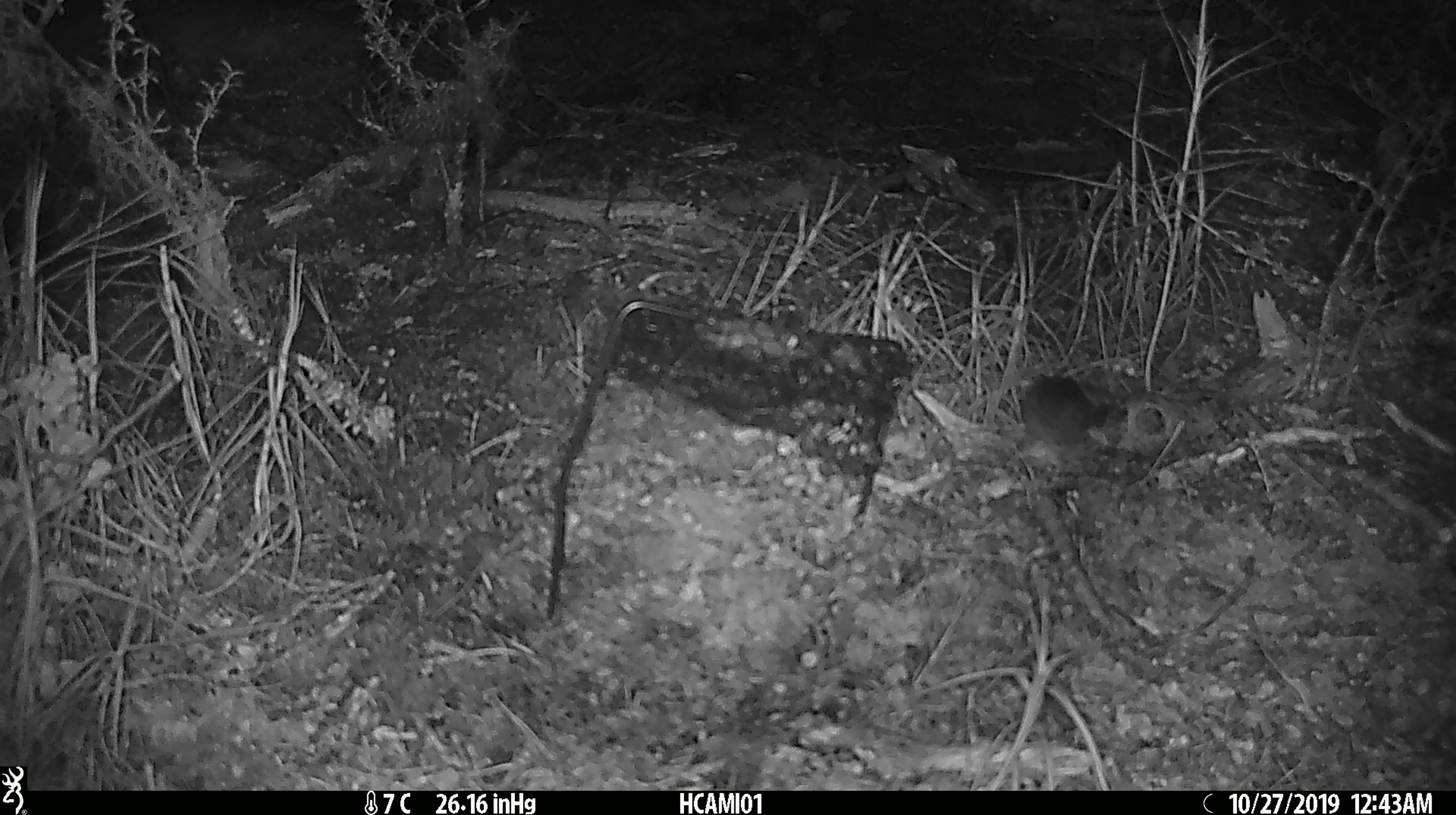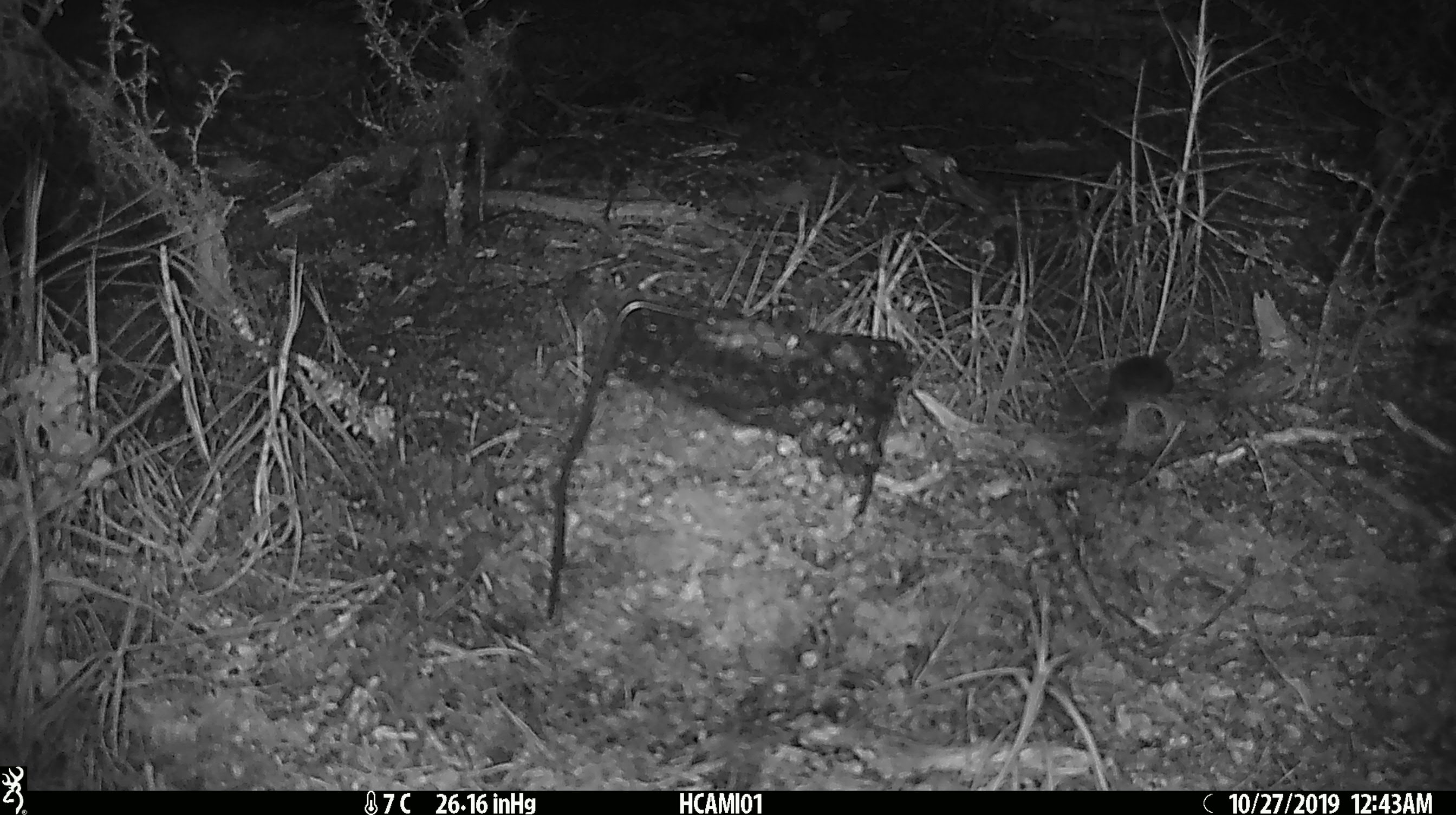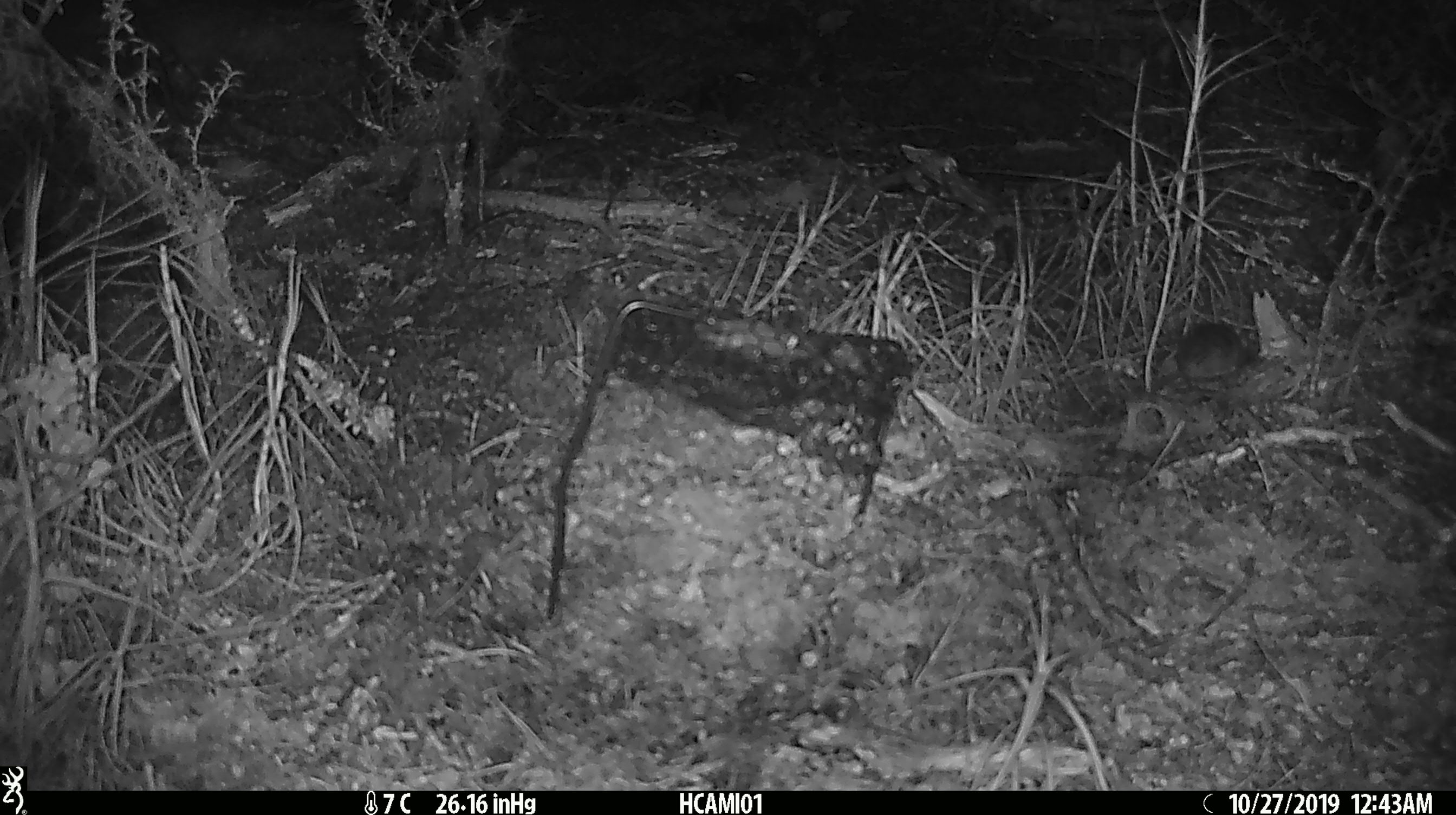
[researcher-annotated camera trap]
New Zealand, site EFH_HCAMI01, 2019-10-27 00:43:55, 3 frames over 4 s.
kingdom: Animalia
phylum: Chordata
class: Mammalia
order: Rodentia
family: Muridae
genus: Mus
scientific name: Mus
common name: mouse